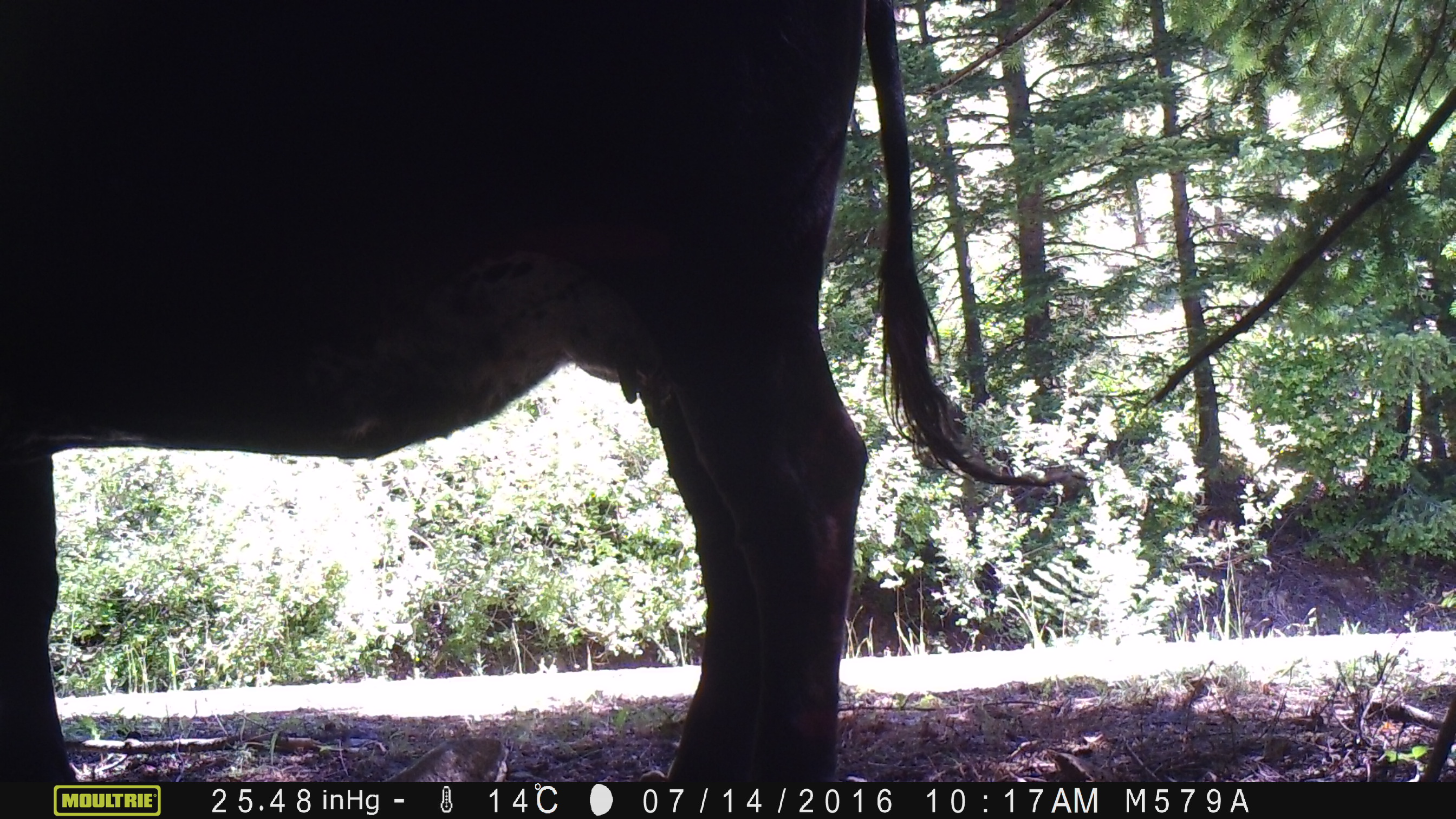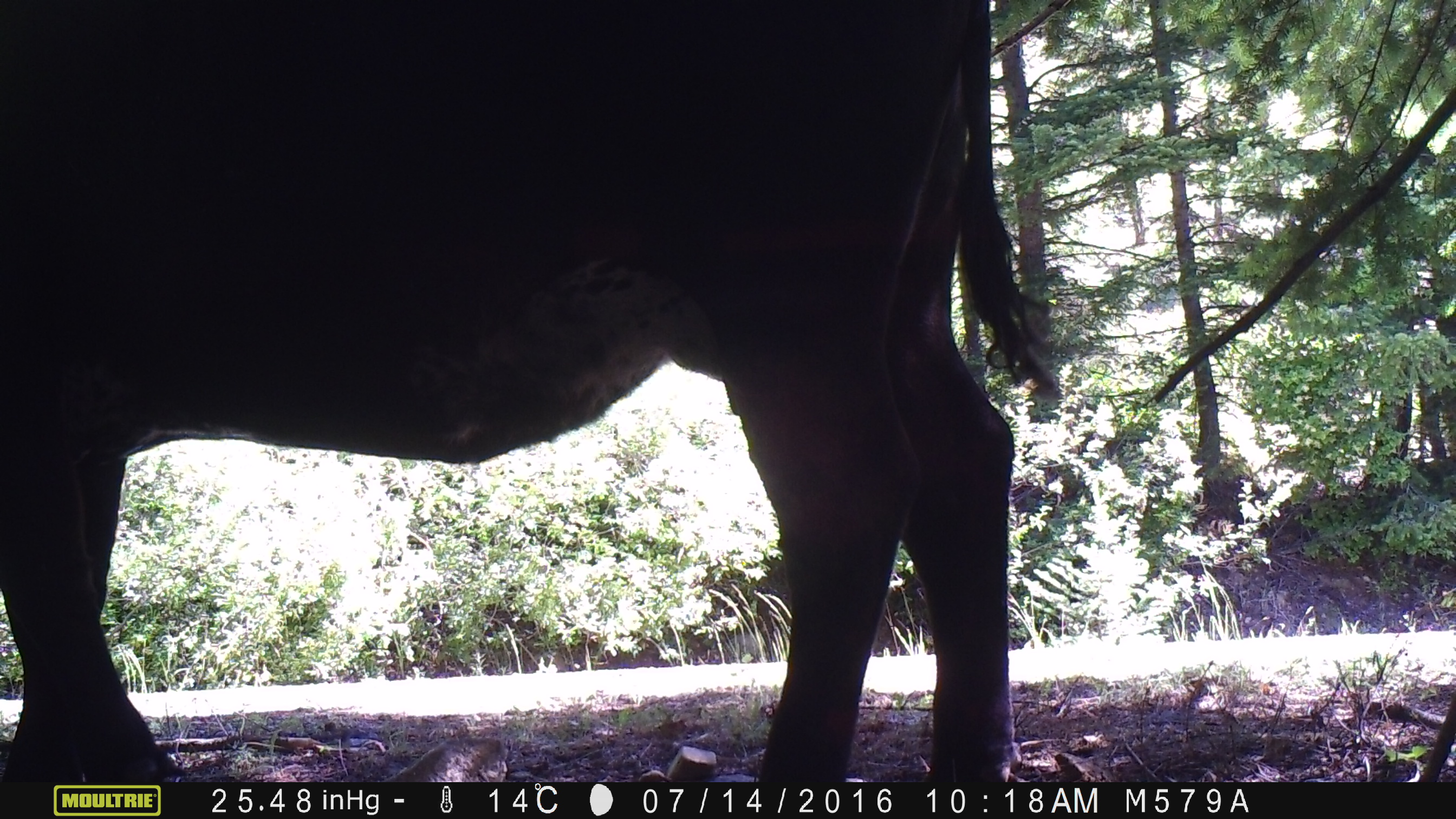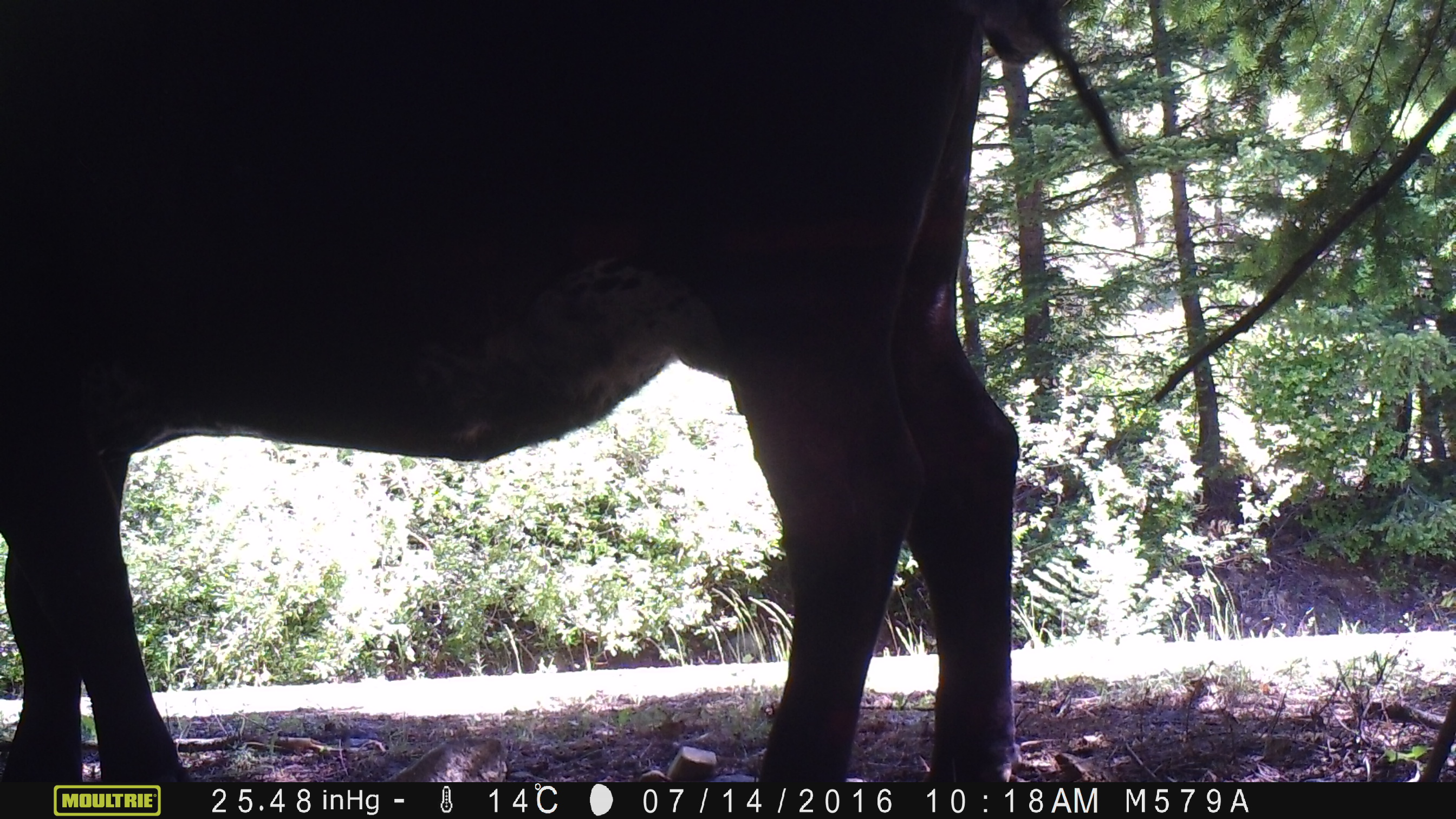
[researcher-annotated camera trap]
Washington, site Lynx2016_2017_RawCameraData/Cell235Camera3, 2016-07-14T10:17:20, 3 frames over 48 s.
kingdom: Animalia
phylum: Chordata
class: Mammalia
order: Artiodactyla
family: Bovidae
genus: Bos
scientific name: Bos taurus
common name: domestic cattle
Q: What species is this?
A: Domestic cattle (Bos taurus).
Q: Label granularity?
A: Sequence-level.